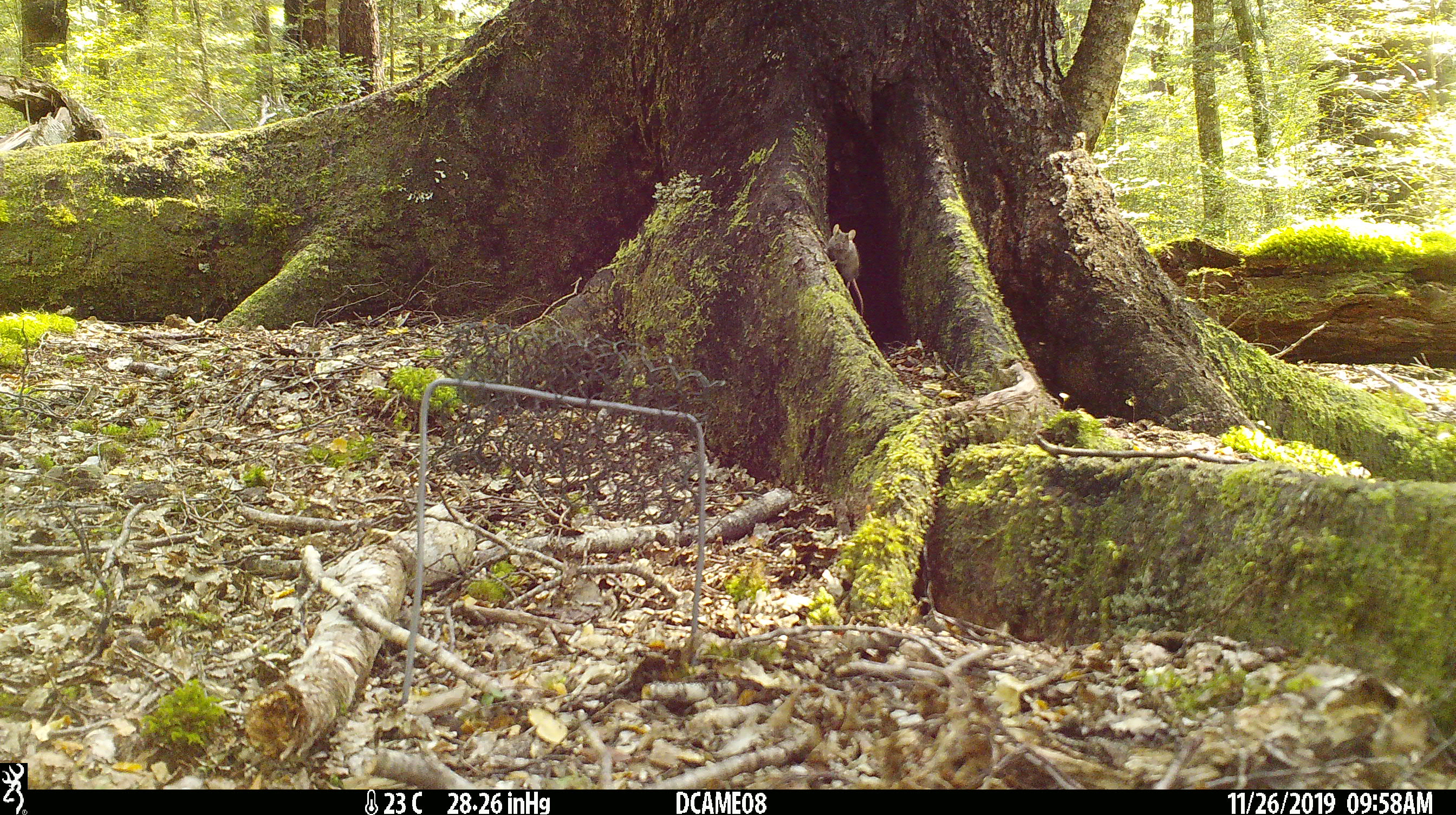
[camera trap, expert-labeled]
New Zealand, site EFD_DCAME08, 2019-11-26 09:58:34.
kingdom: Animalia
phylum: Chordata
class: Mammalia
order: Rodentia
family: Muridae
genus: Mus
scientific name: Mus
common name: mouse